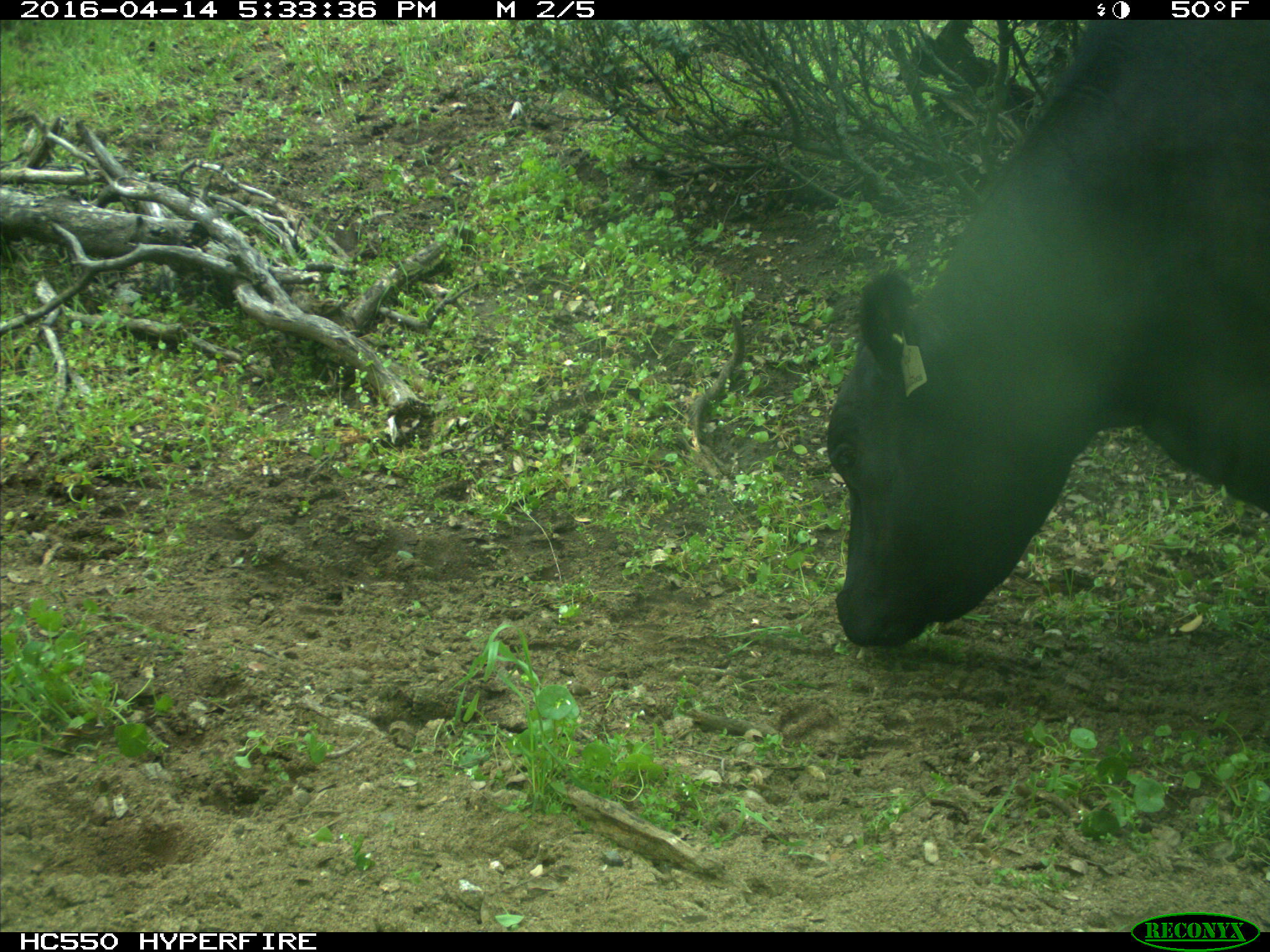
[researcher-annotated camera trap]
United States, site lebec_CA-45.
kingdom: Animalia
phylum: Chordata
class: Mammalia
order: Artiodactyla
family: Bovidae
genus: Bos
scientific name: Bos taurus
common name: domestic cow